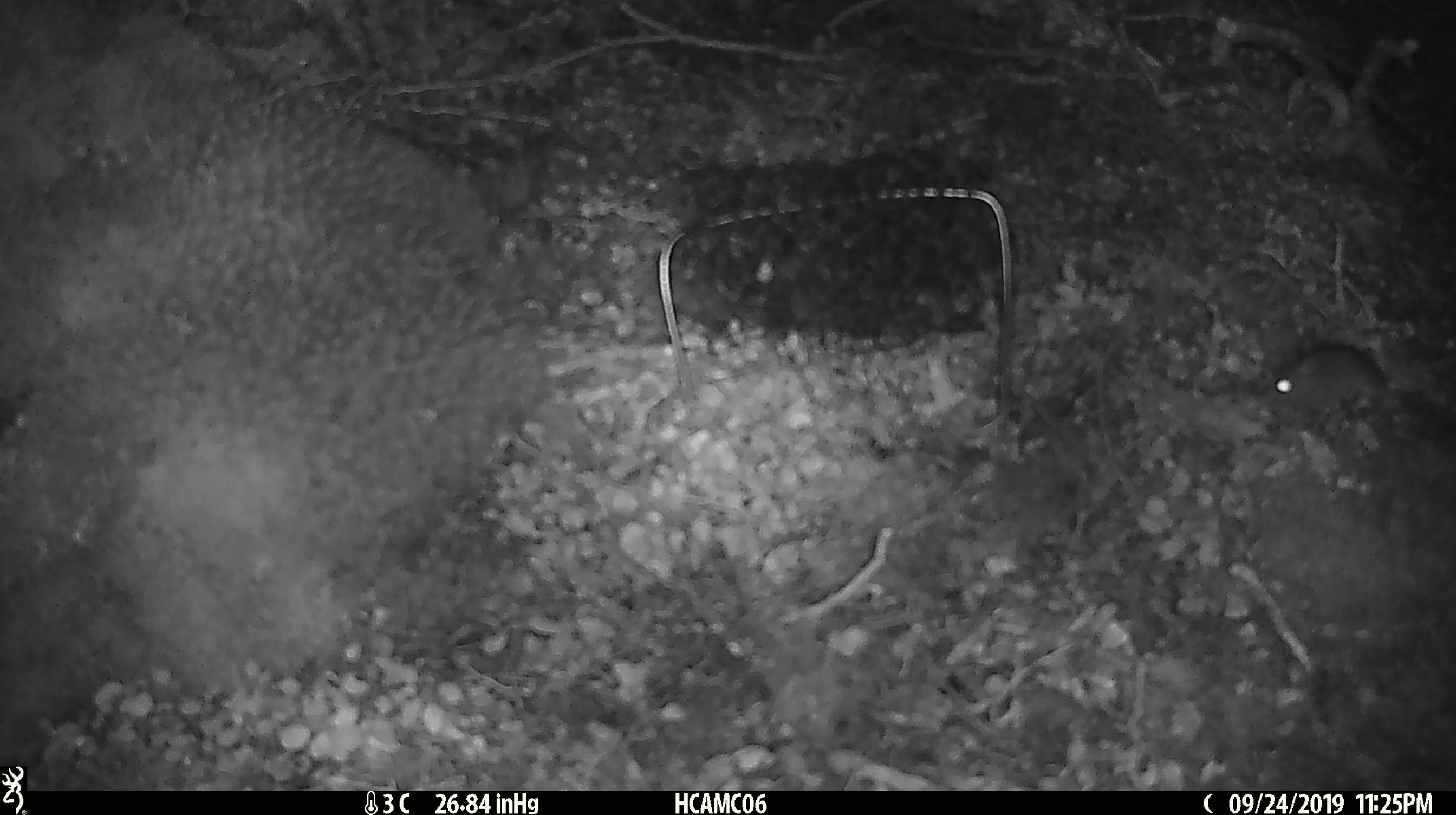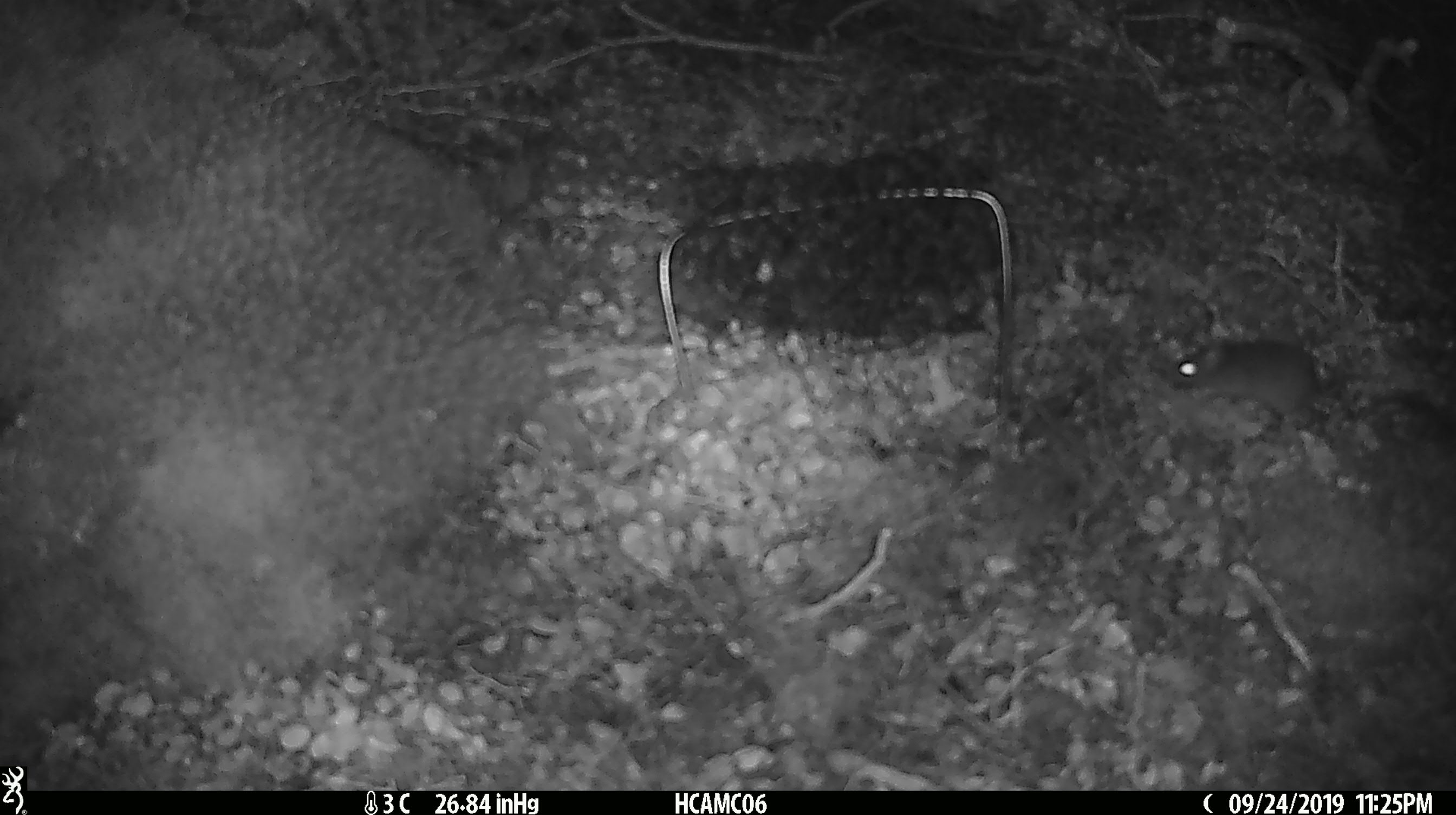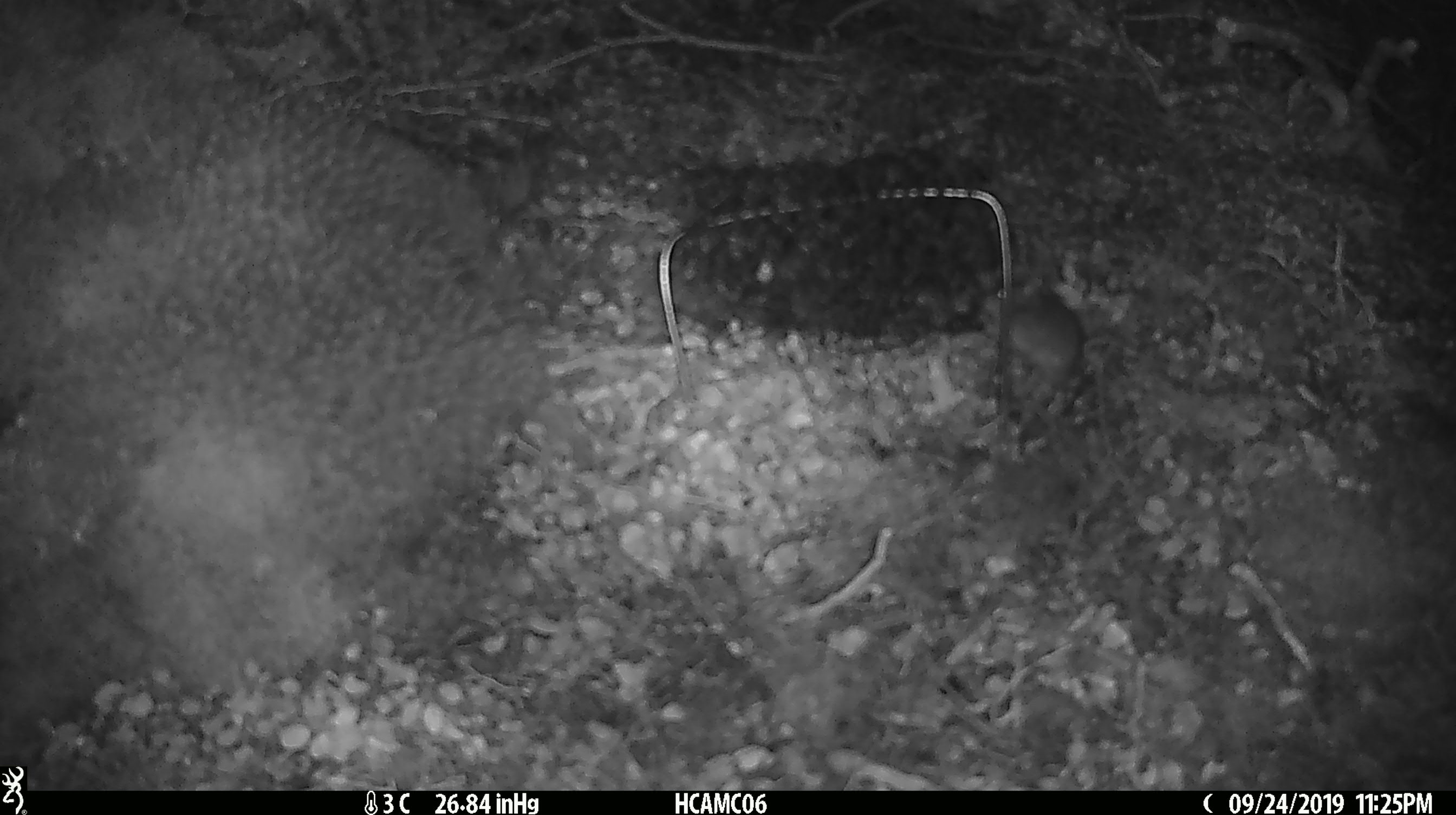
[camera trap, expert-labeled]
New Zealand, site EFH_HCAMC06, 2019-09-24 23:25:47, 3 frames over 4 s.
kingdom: Animalia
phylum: Chordata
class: Mammalia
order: Rodentia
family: Muridae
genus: Mus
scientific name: Mus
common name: mouse